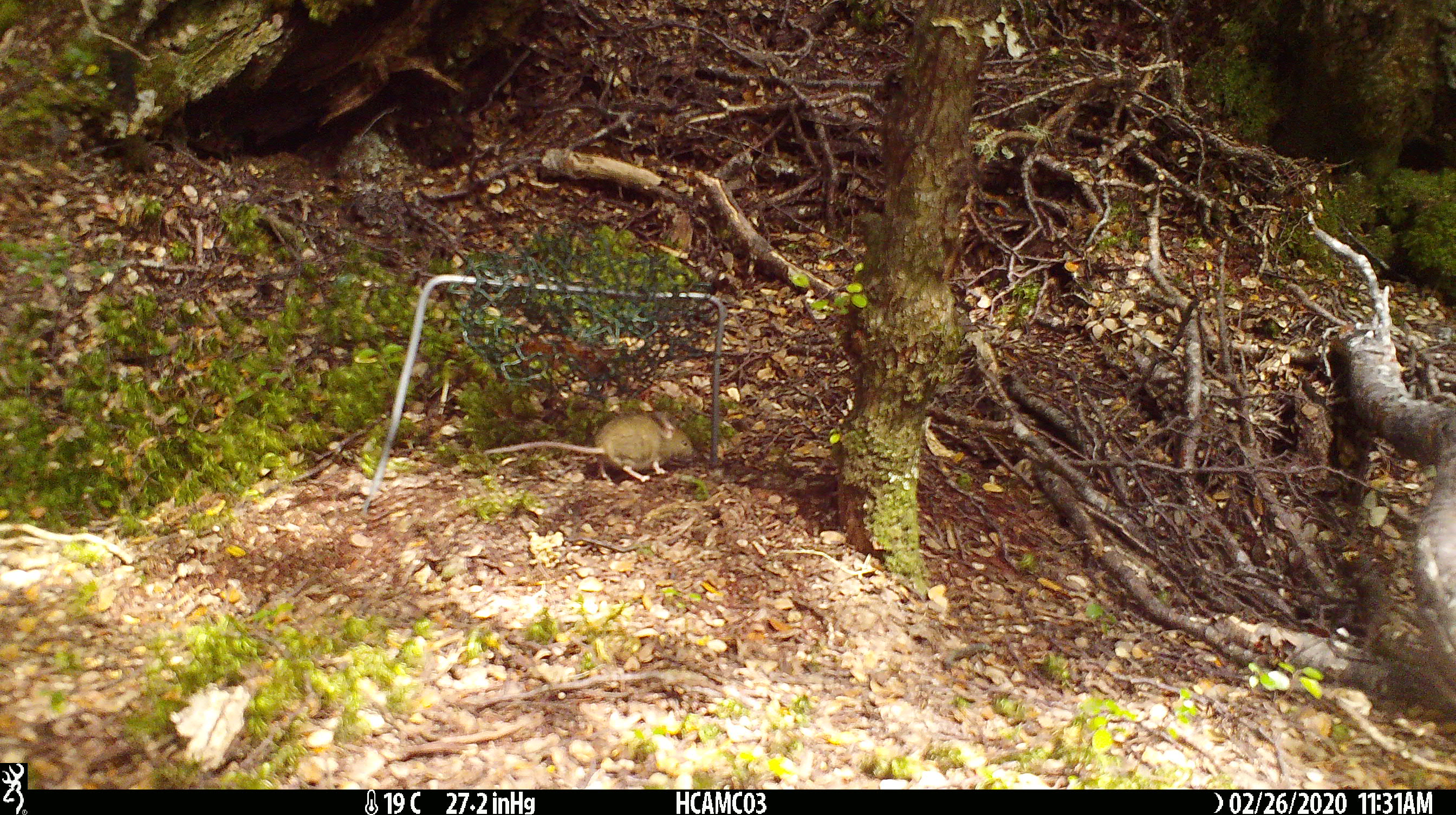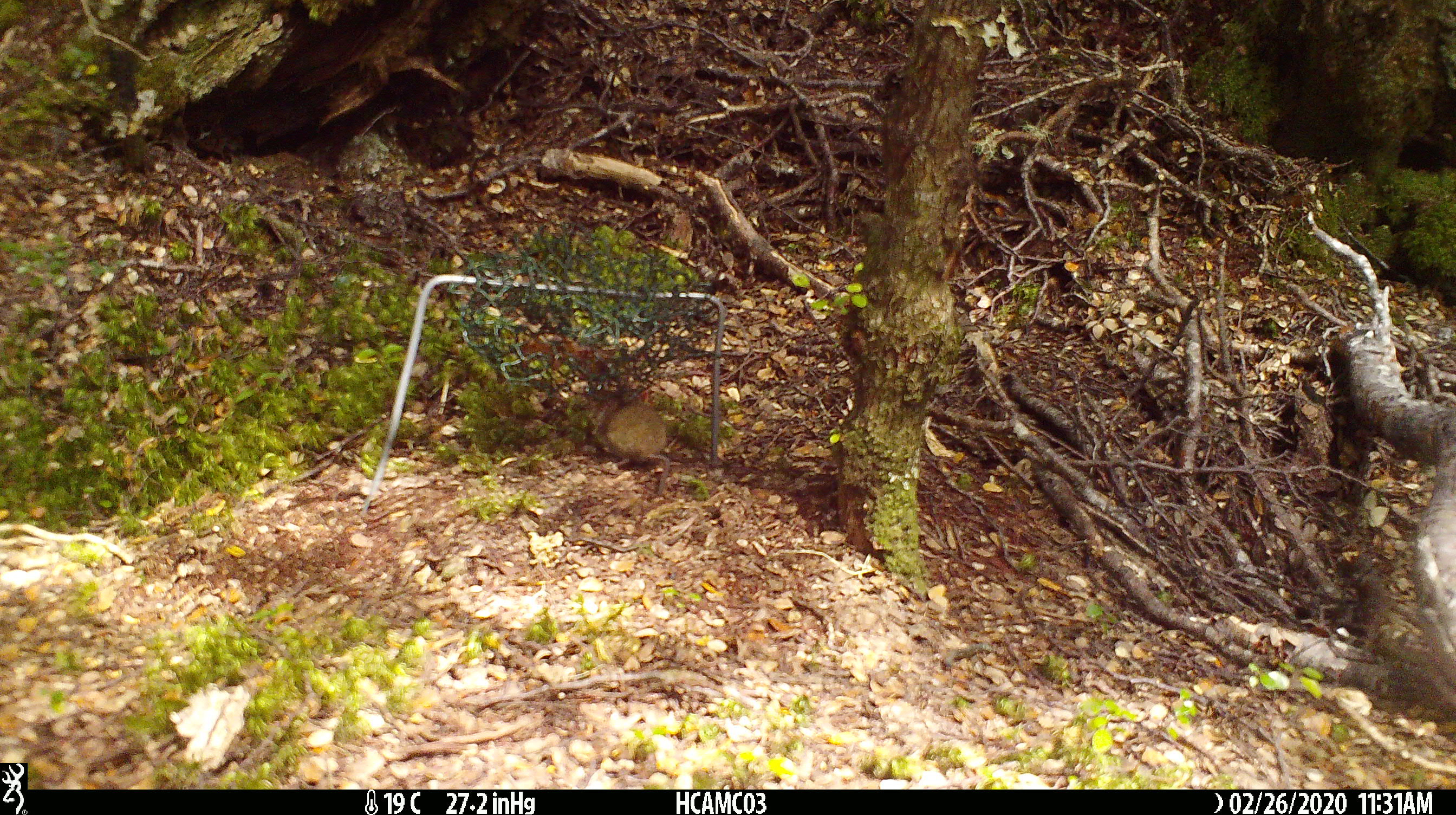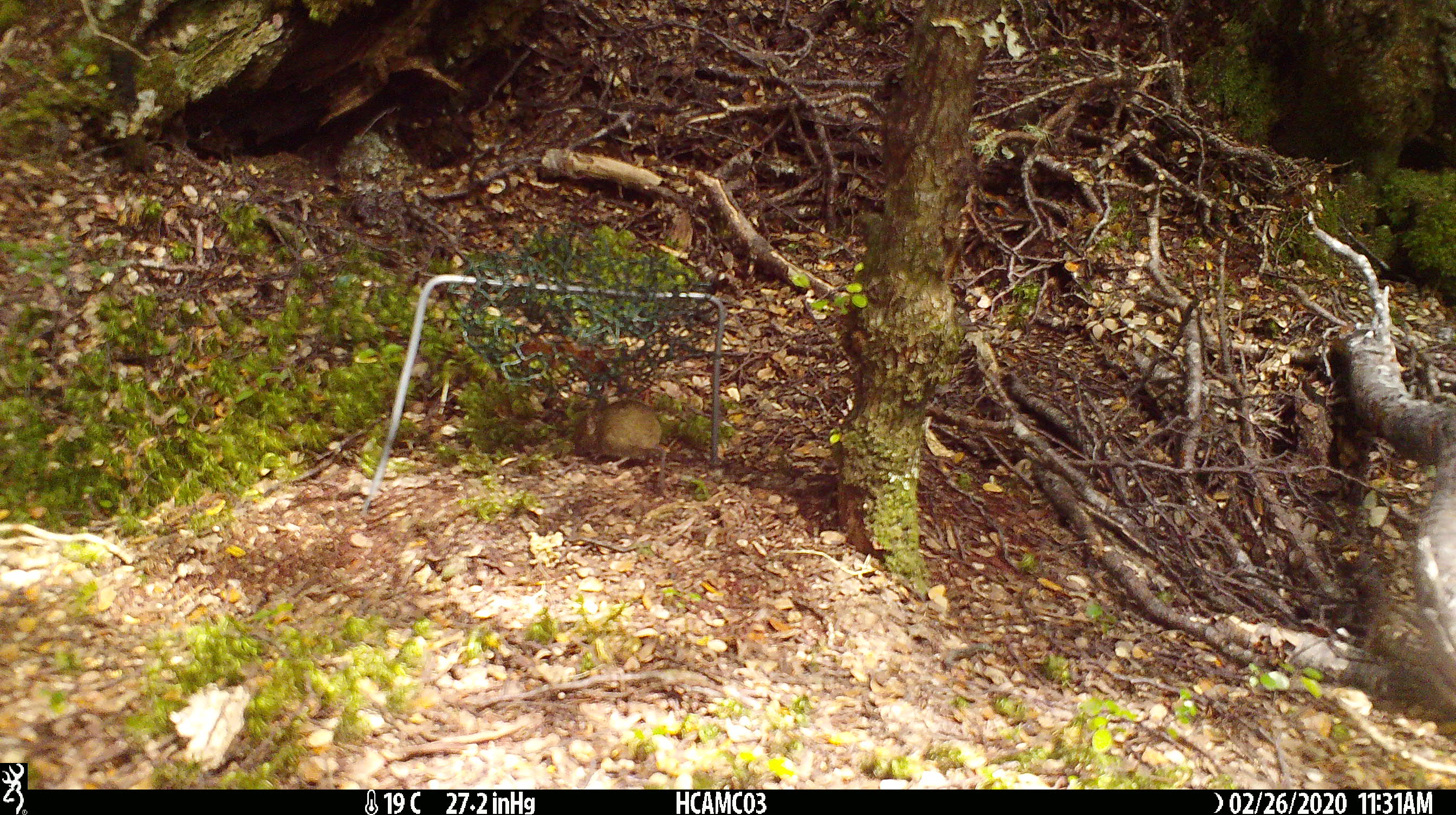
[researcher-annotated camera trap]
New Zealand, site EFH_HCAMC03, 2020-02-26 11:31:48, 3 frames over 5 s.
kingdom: Animalia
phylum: Chordata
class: Mammalia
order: Rodentia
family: Muridae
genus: Mus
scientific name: Mus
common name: mouse